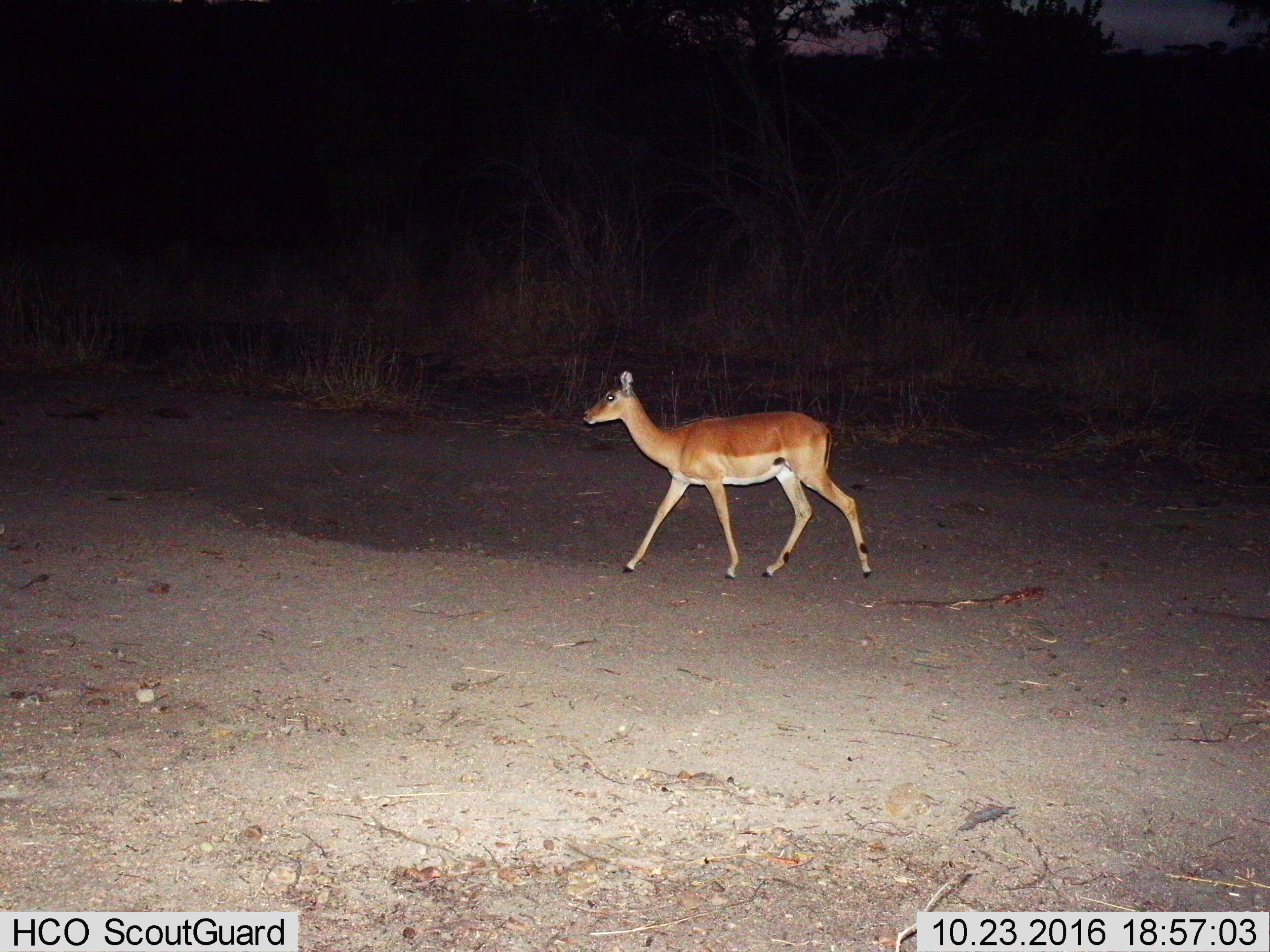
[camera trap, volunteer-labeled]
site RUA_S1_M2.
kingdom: Animalia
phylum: Chordata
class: Mammalia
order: Artiodactyla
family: Bovidae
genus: Aepyceros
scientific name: Aepyceros melampus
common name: impala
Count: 1.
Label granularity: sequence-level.